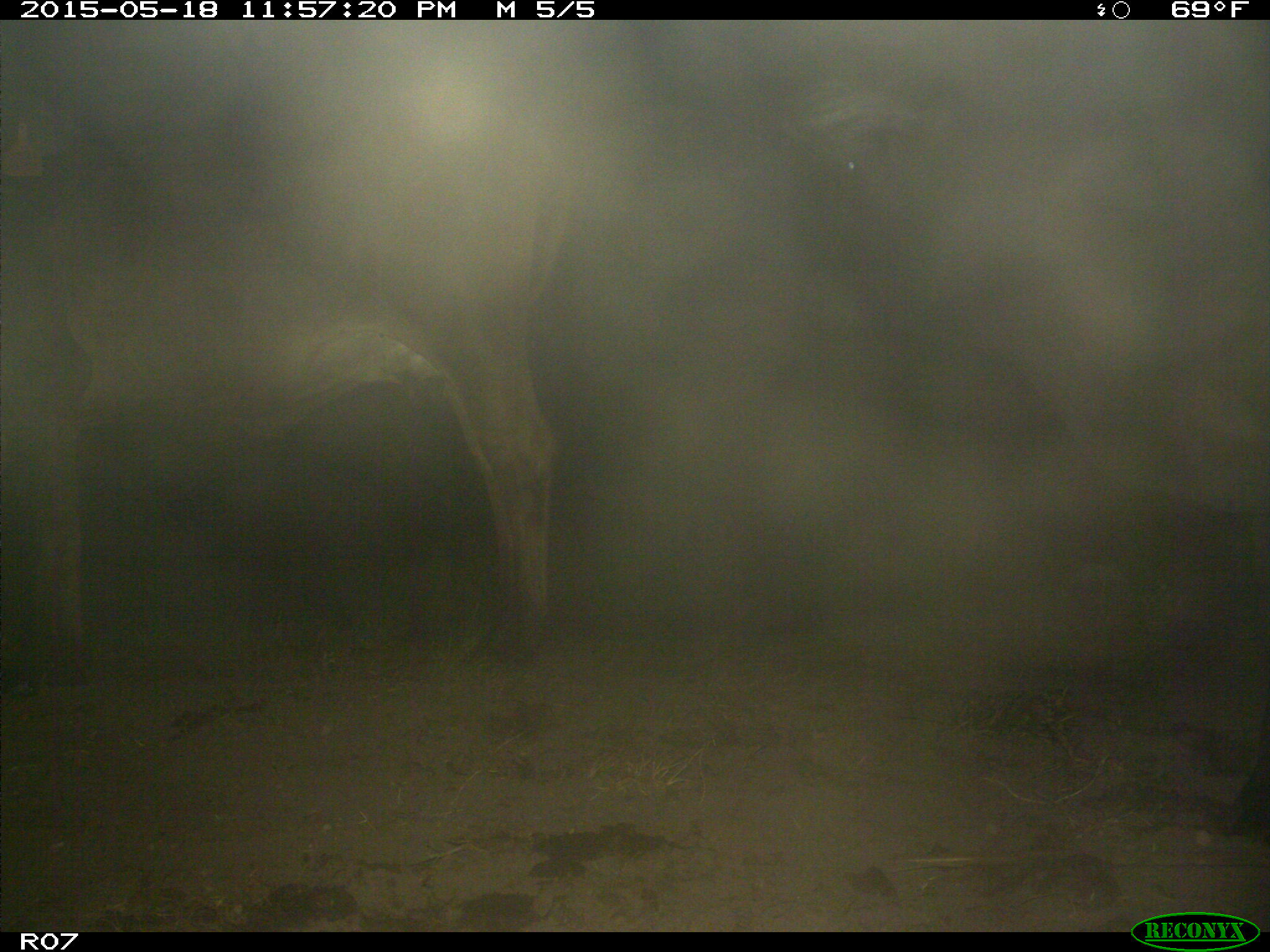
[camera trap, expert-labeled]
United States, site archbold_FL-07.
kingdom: Animalia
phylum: Chordata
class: Mammalia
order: Artiodactyla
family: Bovidae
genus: Bos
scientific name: Bos taurus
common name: domestic cow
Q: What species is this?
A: Bos taurus (domestic cow).